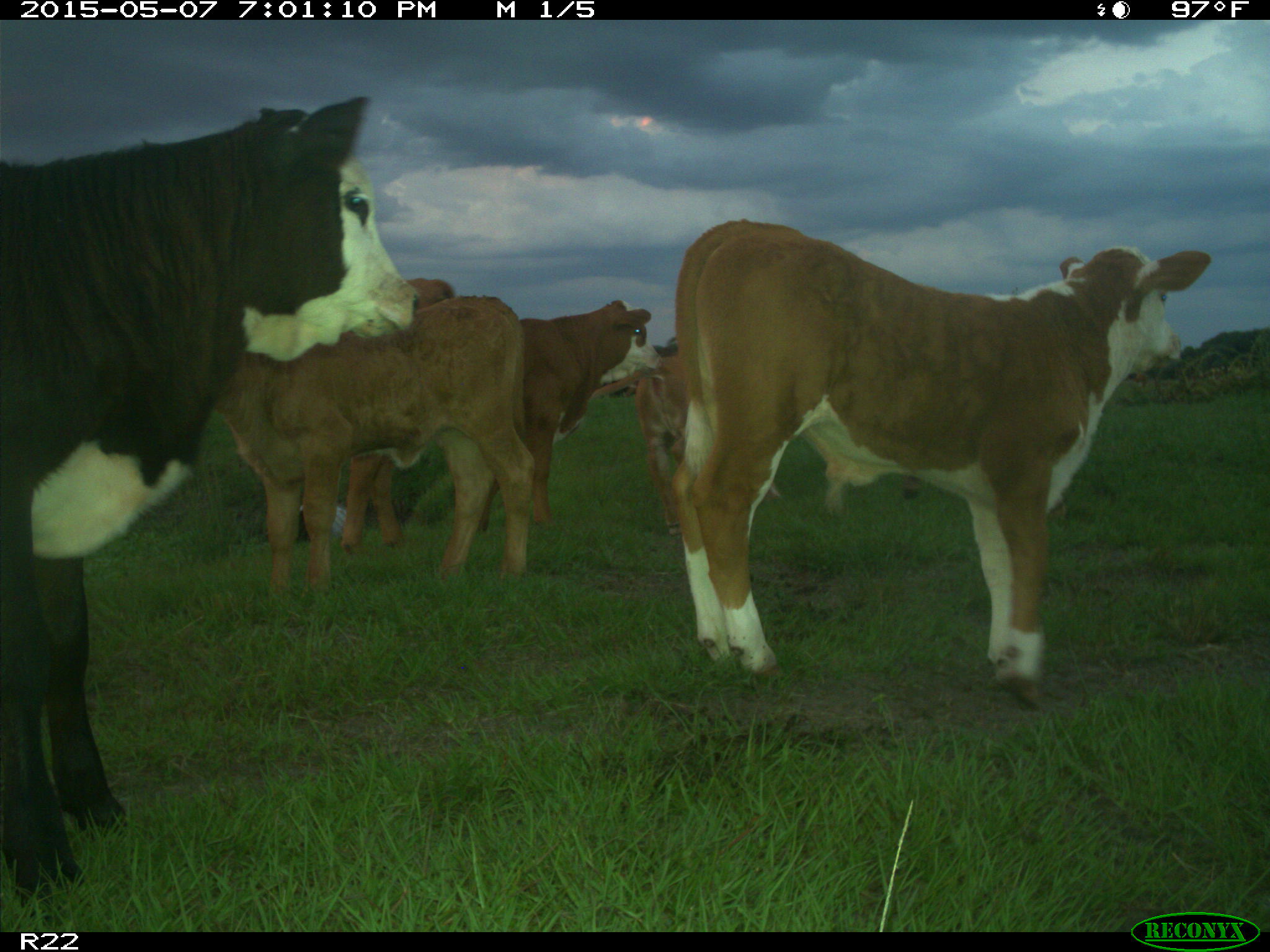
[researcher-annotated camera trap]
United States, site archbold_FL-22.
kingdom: Animalia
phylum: Chordata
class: Mammalia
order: Artiodactyla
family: Bovidae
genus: Bos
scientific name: Bos taurus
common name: domestic cow